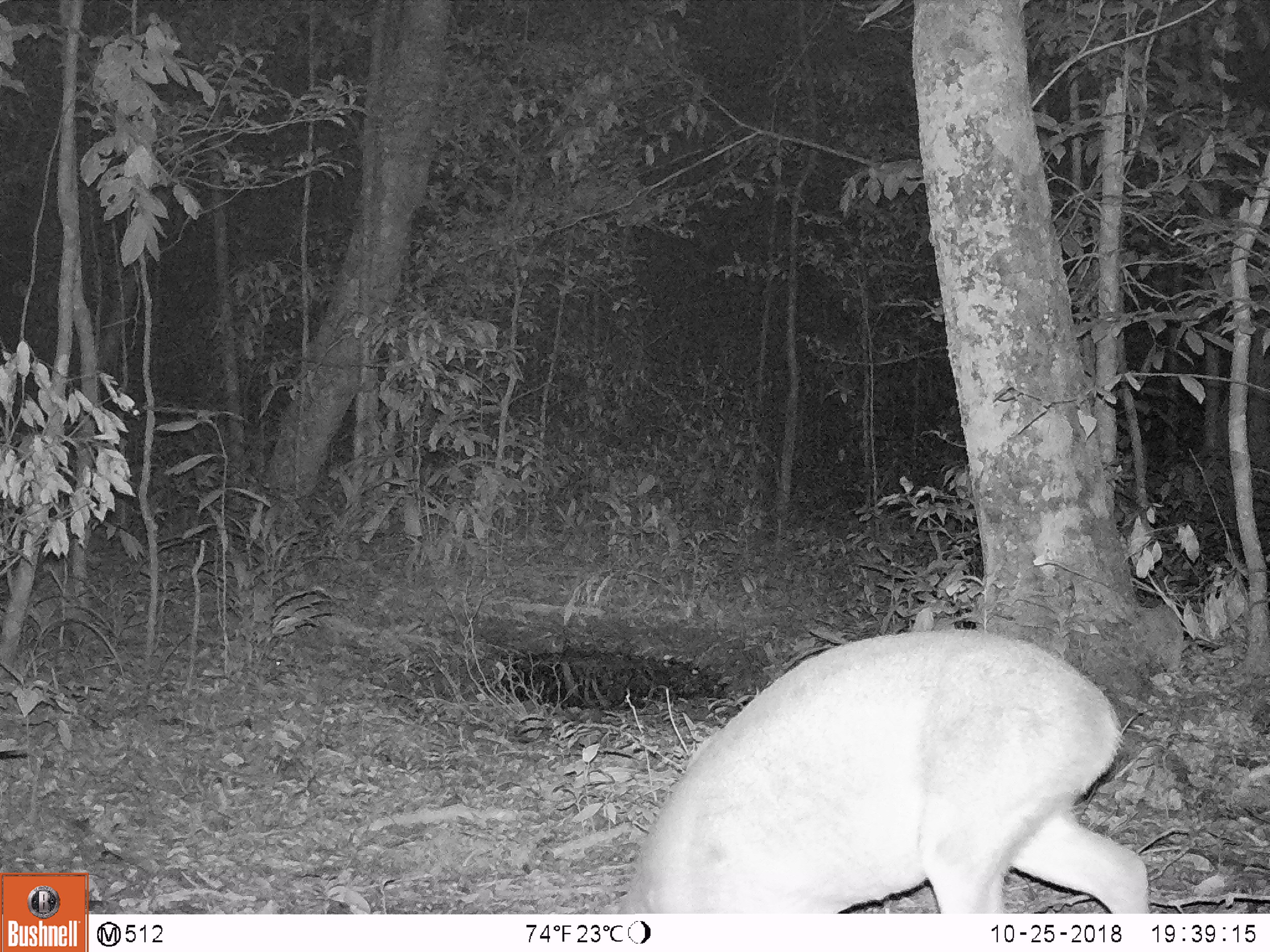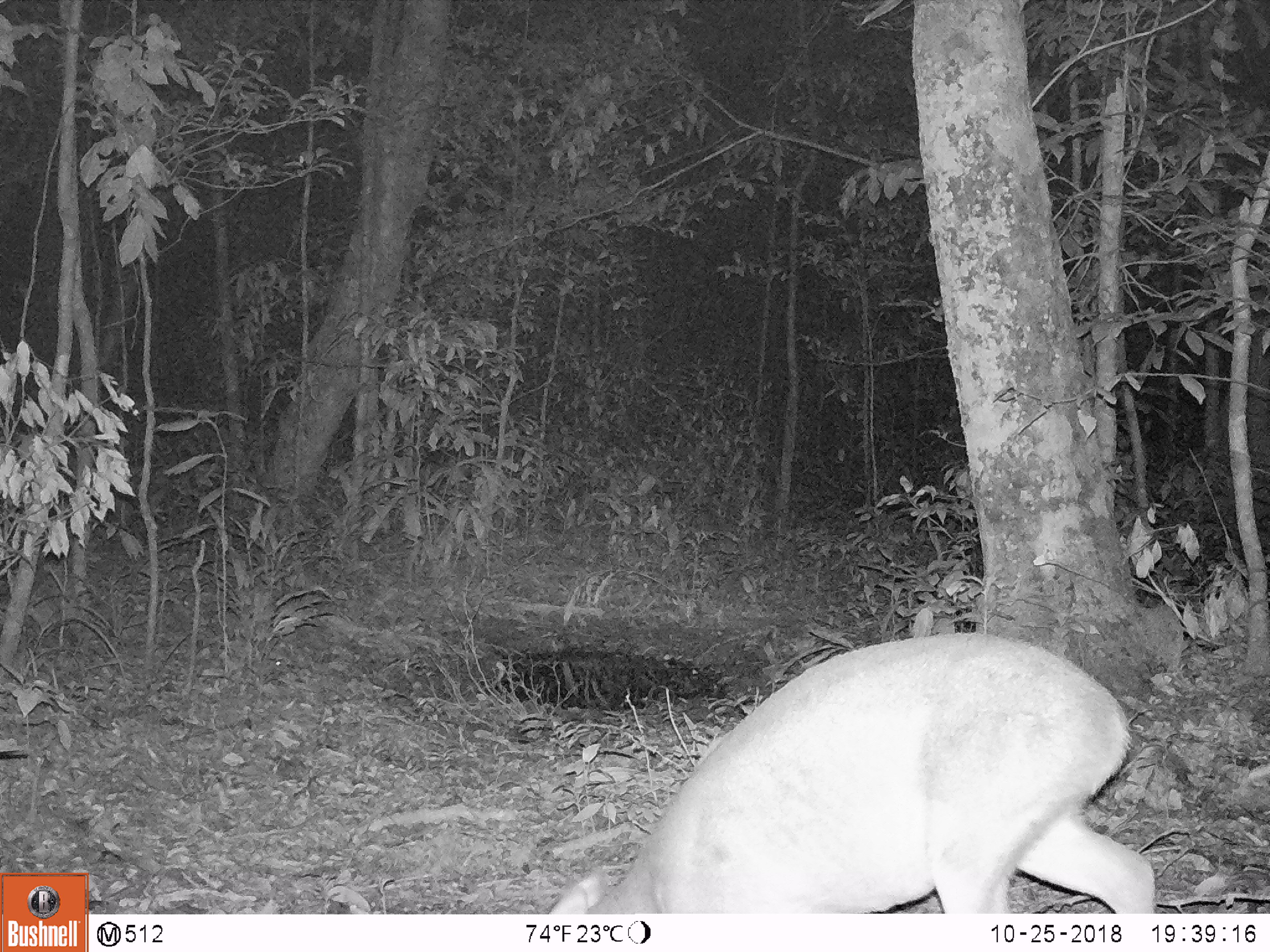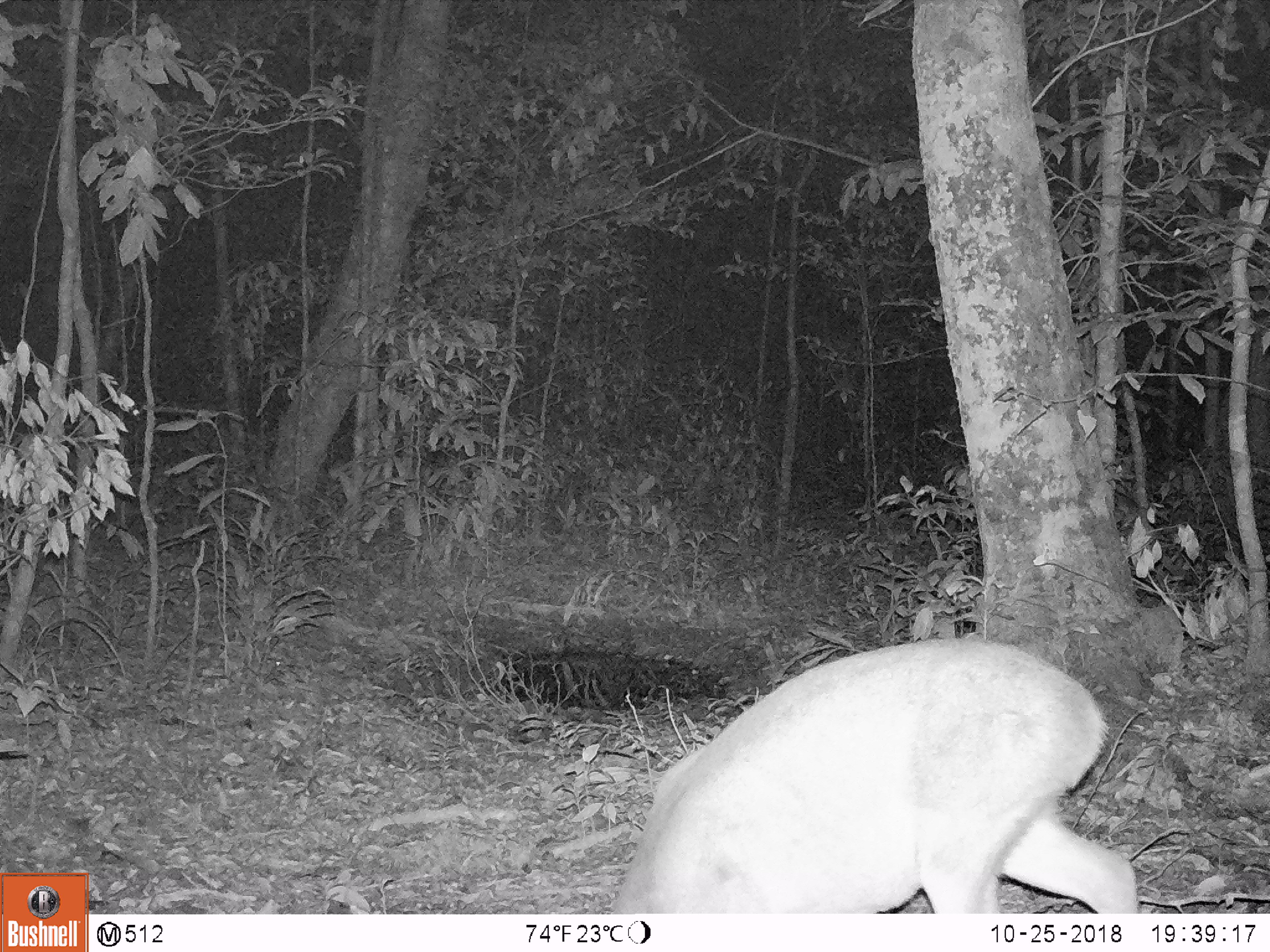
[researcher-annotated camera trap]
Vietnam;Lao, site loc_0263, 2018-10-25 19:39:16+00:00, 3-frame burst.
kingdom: Animalia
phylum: Chordata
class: Mammalia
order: Artiodactyla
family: Cervidae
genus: Muntiacus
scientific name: Muntiacus vuquangensis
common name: large-antlered muntjac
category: large antlered muntjac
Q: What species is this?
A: Large antlered muntjac (large-antlered muntjac) (Muntiacus vuquangensis).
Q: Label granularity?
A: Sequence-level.